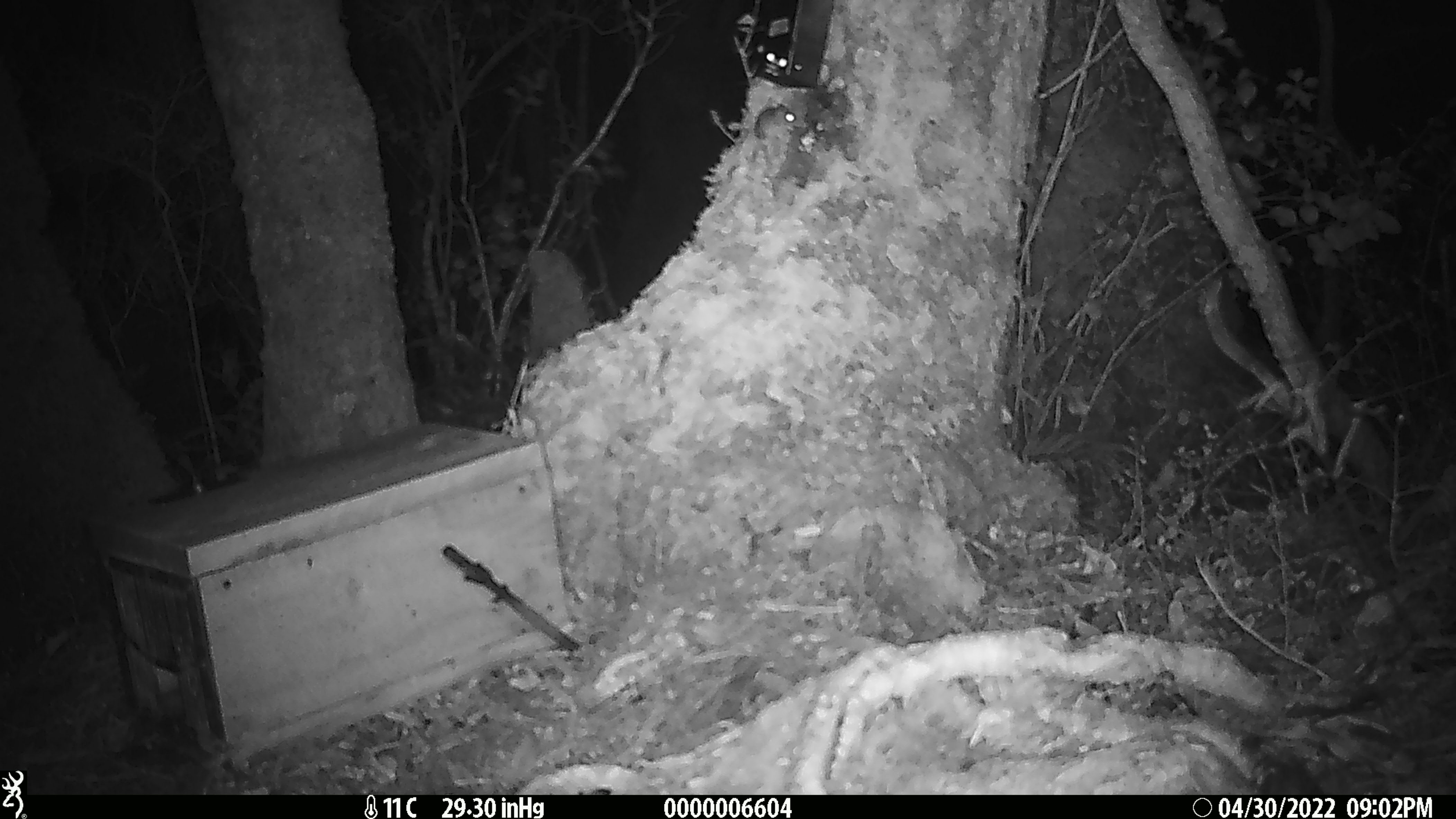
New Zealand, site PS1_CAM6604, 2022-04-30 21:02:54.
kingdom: Animalia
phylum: Chordata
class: Mammalia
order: Rodentia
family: Muridae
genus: Mus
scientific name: Mus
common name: mouse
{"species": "mouse (Mus)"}